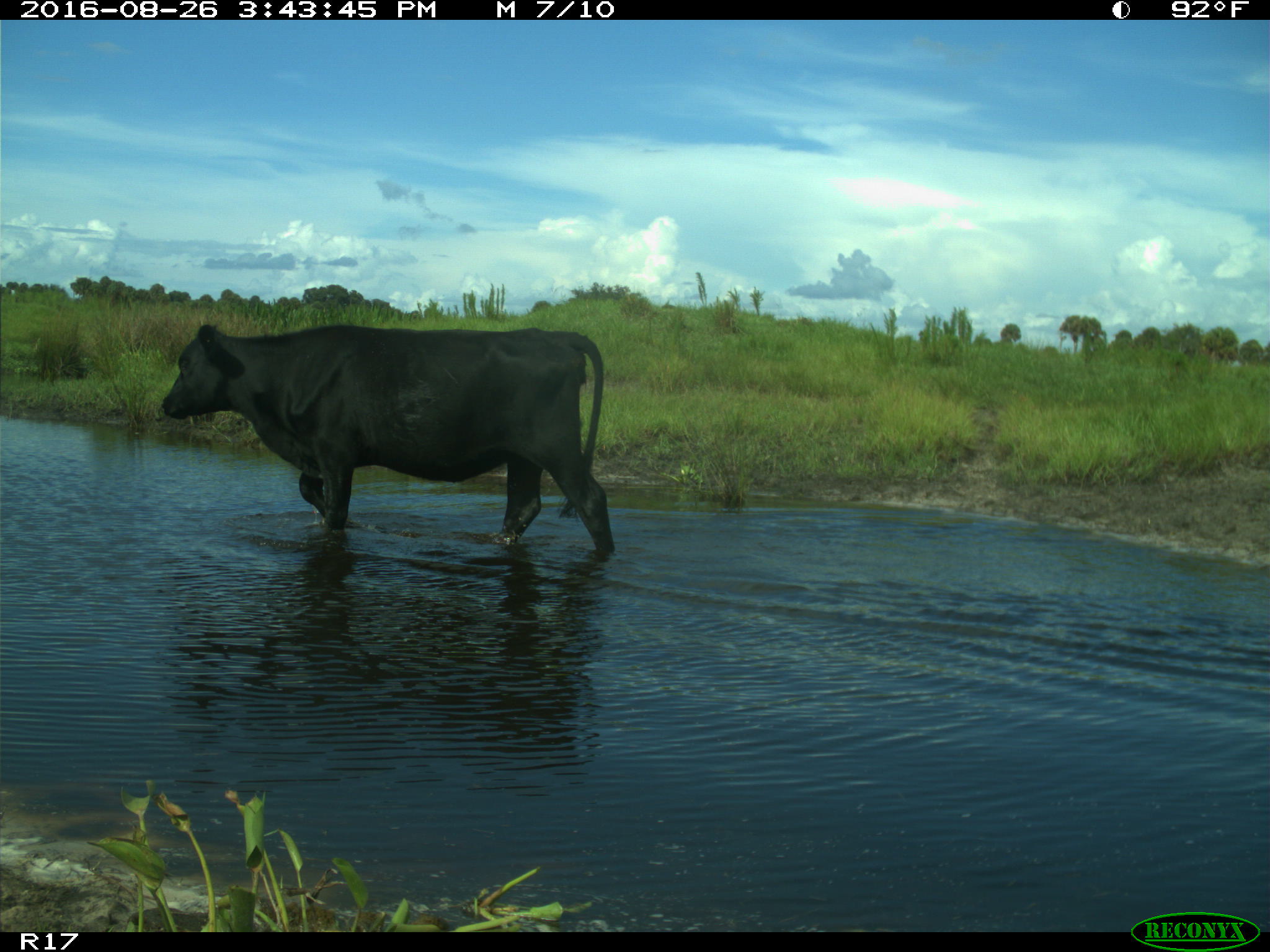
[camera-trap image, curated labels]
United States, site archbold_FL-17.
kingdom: Animalia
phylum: Chordata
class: Mammalia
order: Artiodactyla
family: Bovidae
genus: Bos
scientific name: Bos taurus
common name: domestic cow